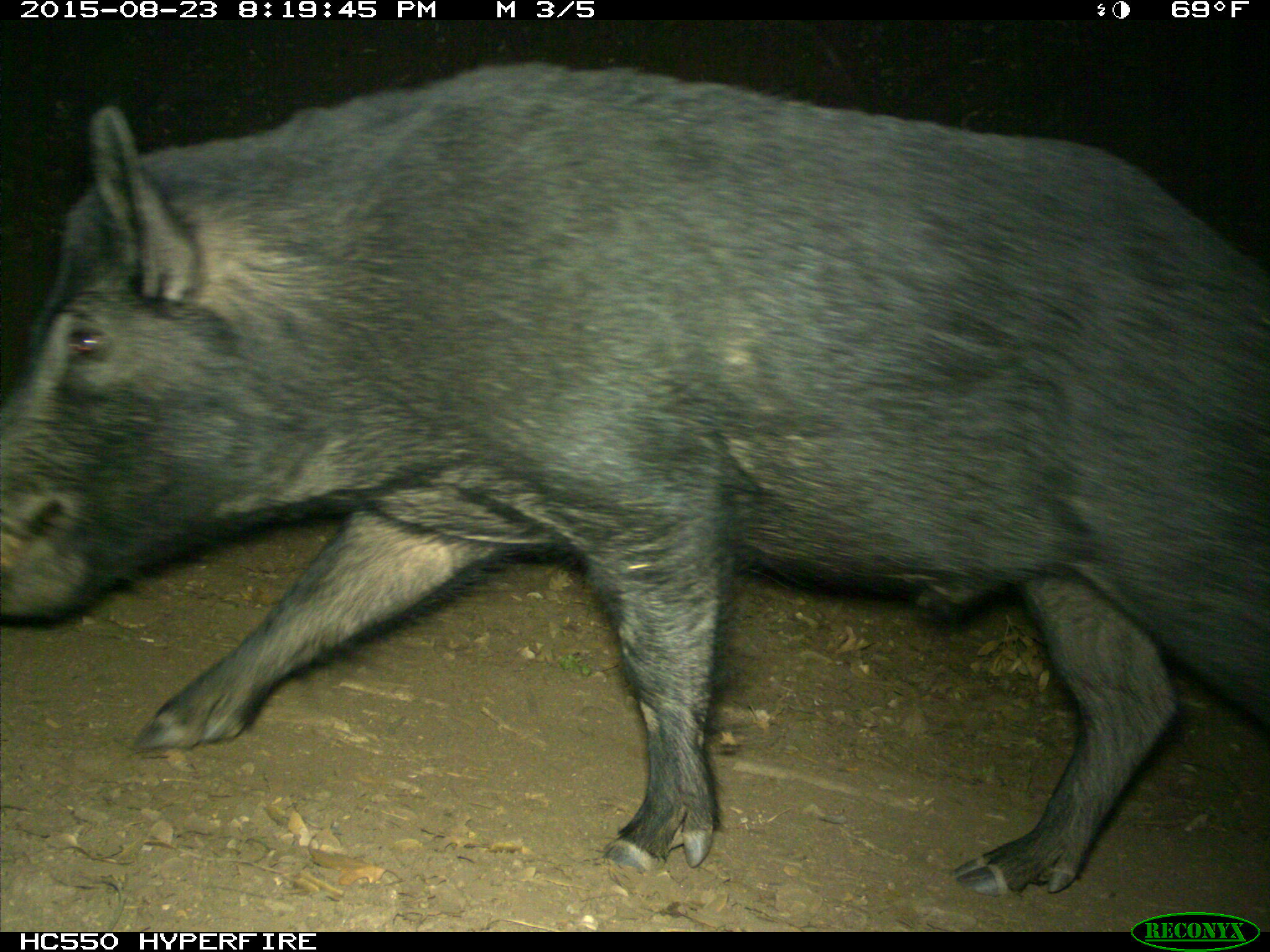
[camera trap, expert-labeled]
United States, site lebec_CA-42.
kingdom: Animalia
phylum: Chordata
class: Mammalia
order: Artiodactyla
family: Suidae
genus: Sus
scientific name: Sus scrofa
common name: wild boar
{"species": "Sus scrofa (wild boar)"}